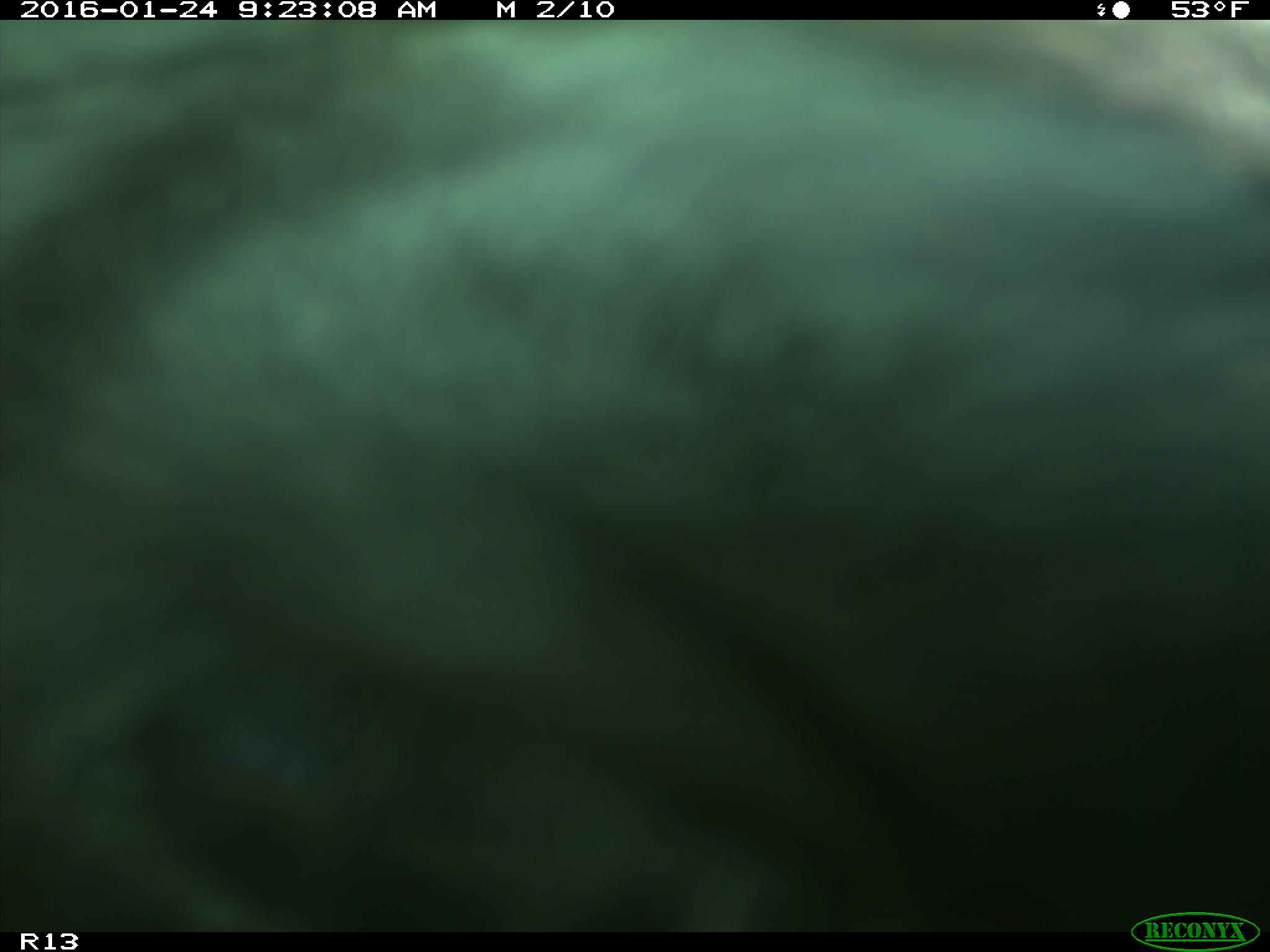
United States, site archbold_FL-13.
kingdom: Animalia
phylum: Chordata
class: Mammalia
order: Artiodactyla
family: Bovidae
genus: Bos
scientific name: Bos taurus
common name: domestic cow